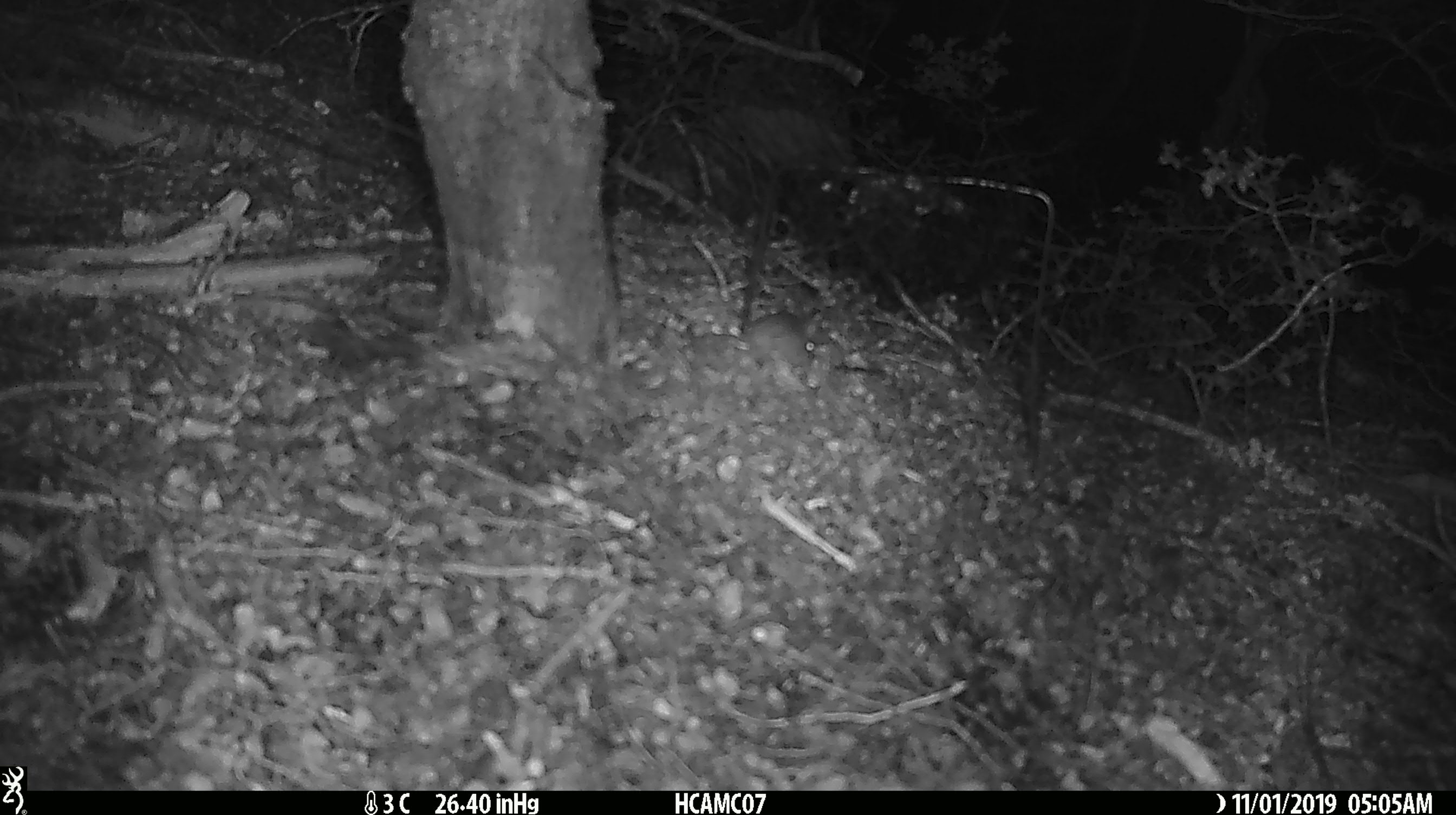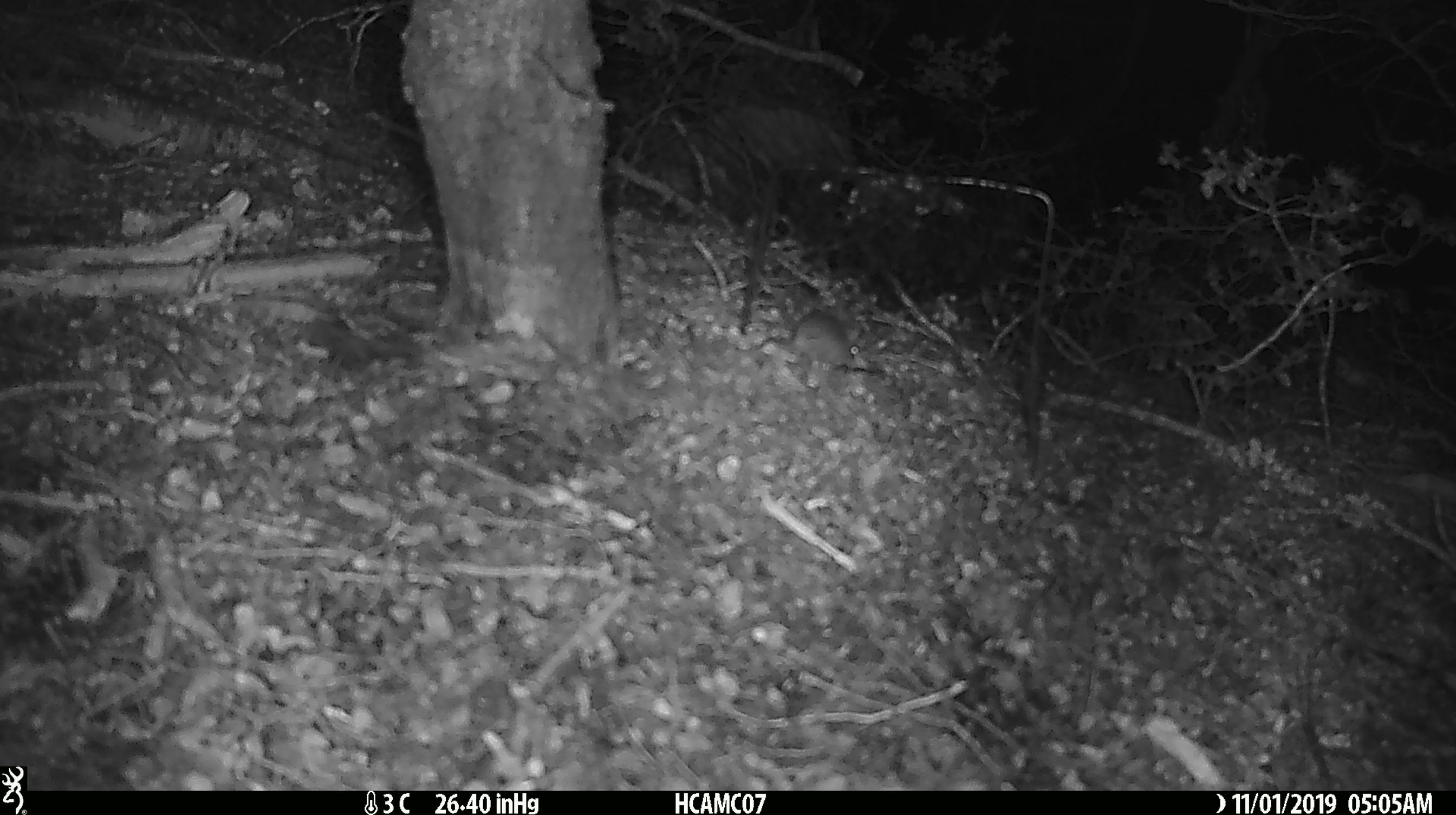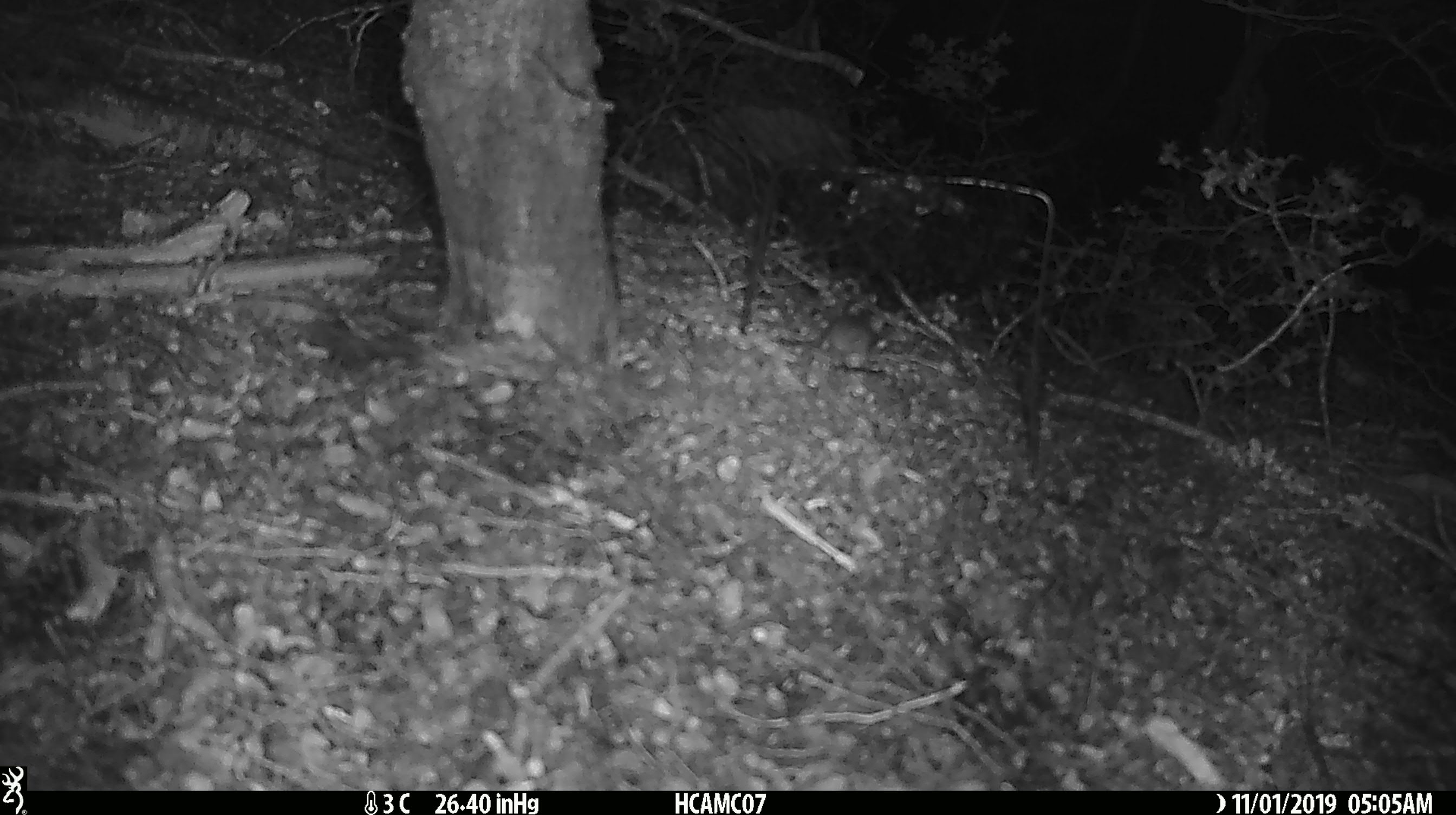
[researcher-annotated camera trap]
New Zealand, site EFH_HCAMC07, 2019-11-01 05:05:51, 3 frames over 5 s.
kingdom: Animalia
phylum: Chordata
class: Mammalia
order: Rodentia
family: Muridae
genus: Mus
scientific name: Mus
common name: mouse